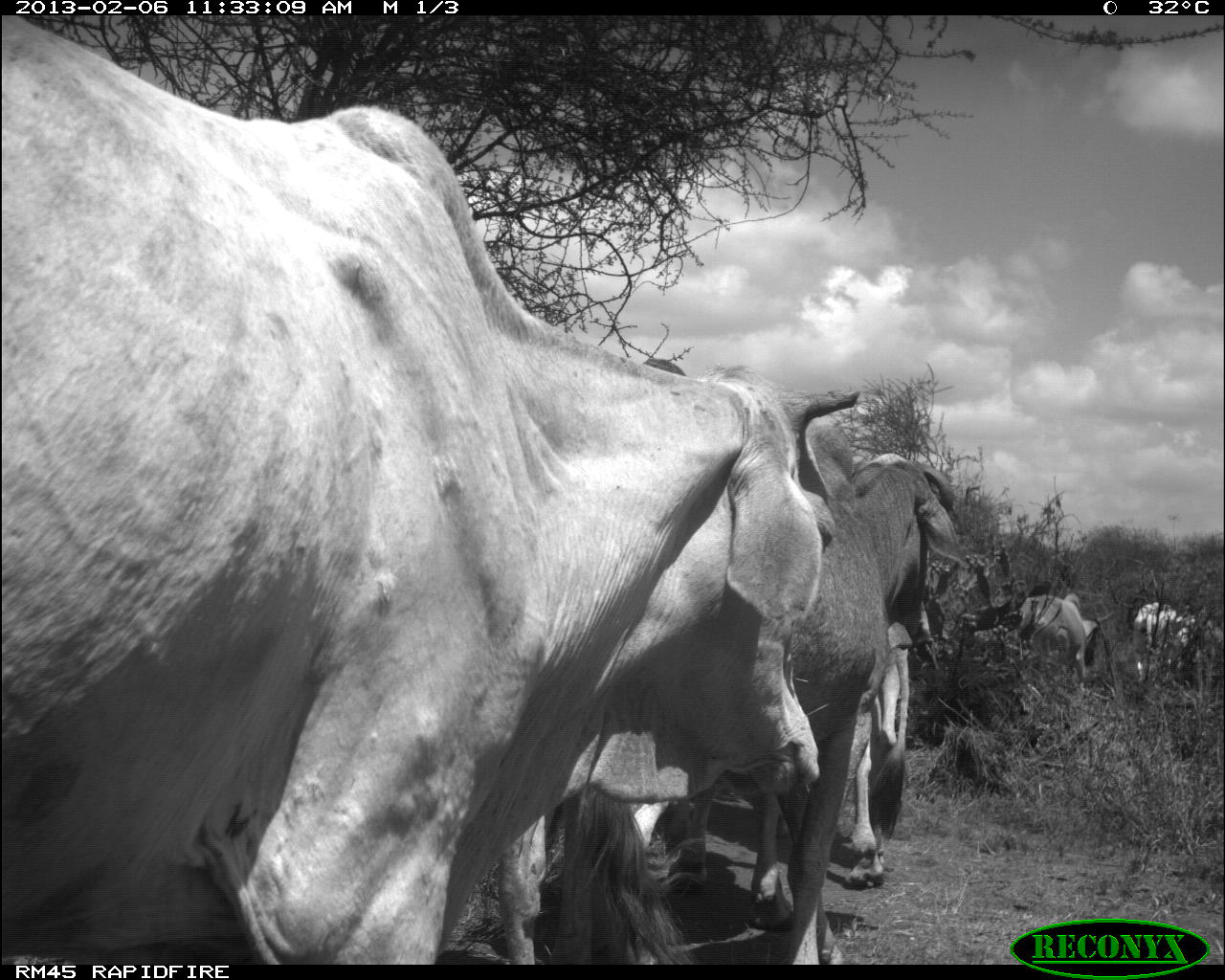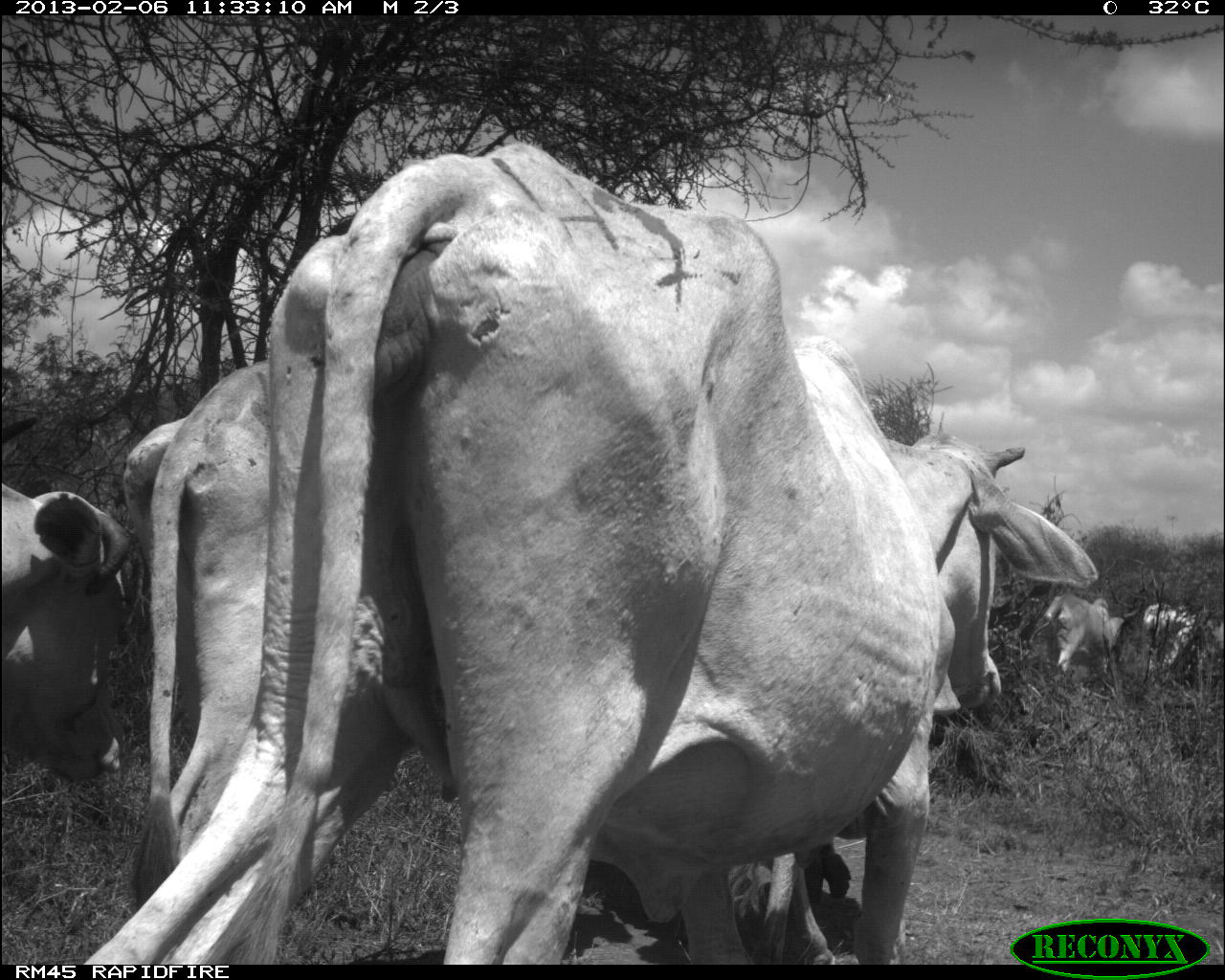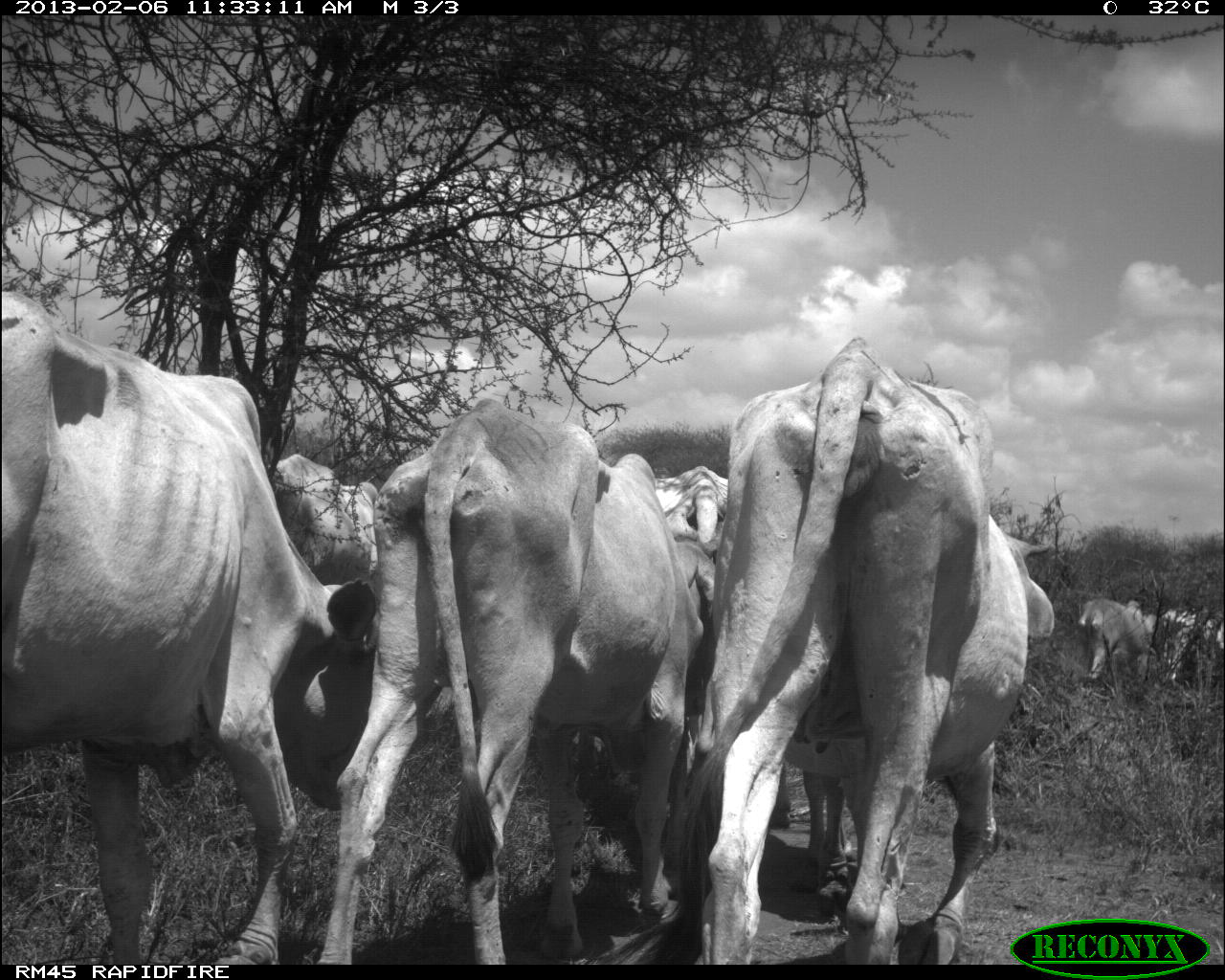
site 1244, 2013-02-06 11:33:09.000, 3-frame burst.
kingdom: Animalia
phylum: Chordata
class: Mammalia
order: Artiodactyla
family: Bovidae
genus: Bos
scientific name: Bos taurus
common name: domestic cattle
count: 5